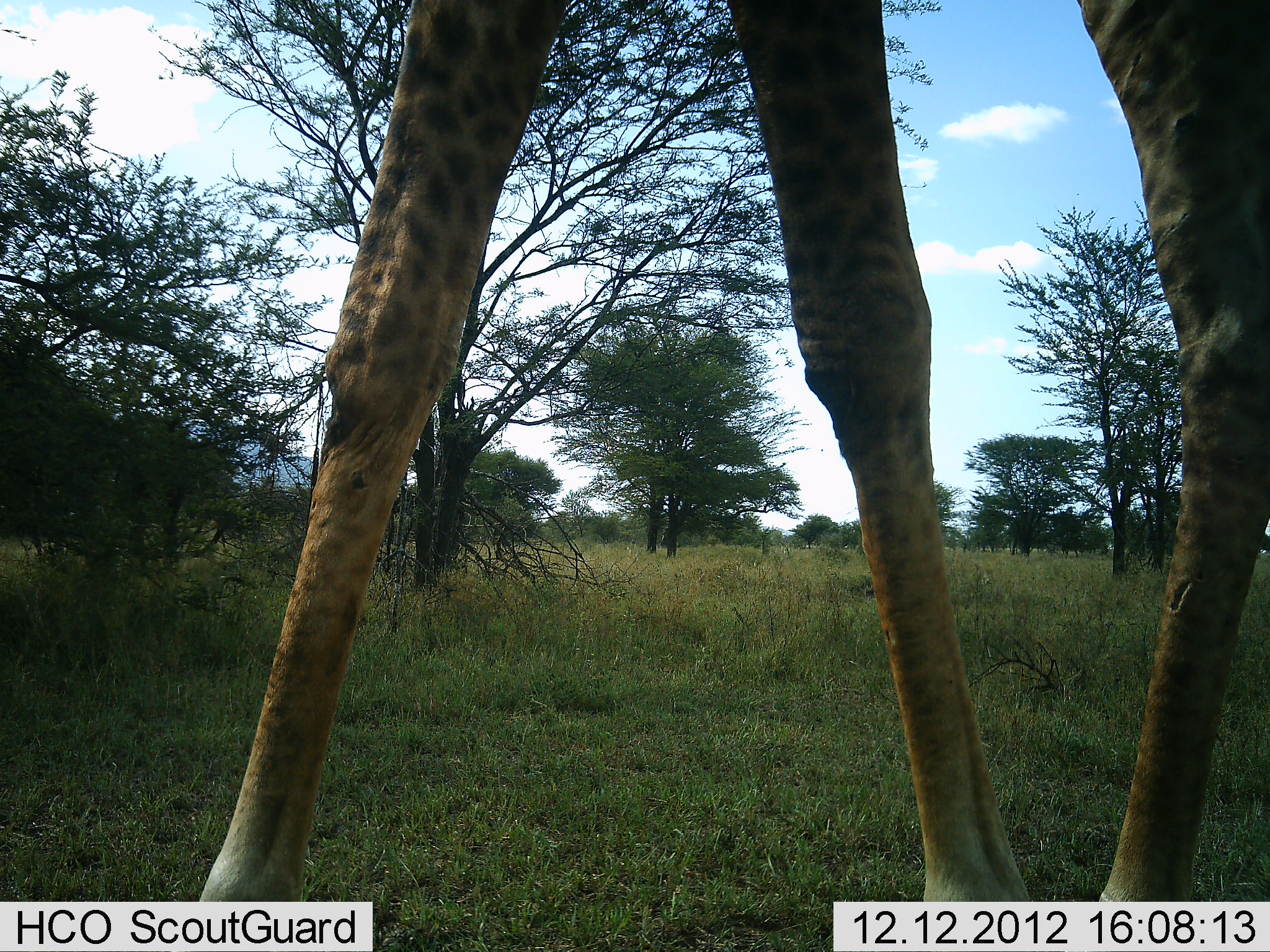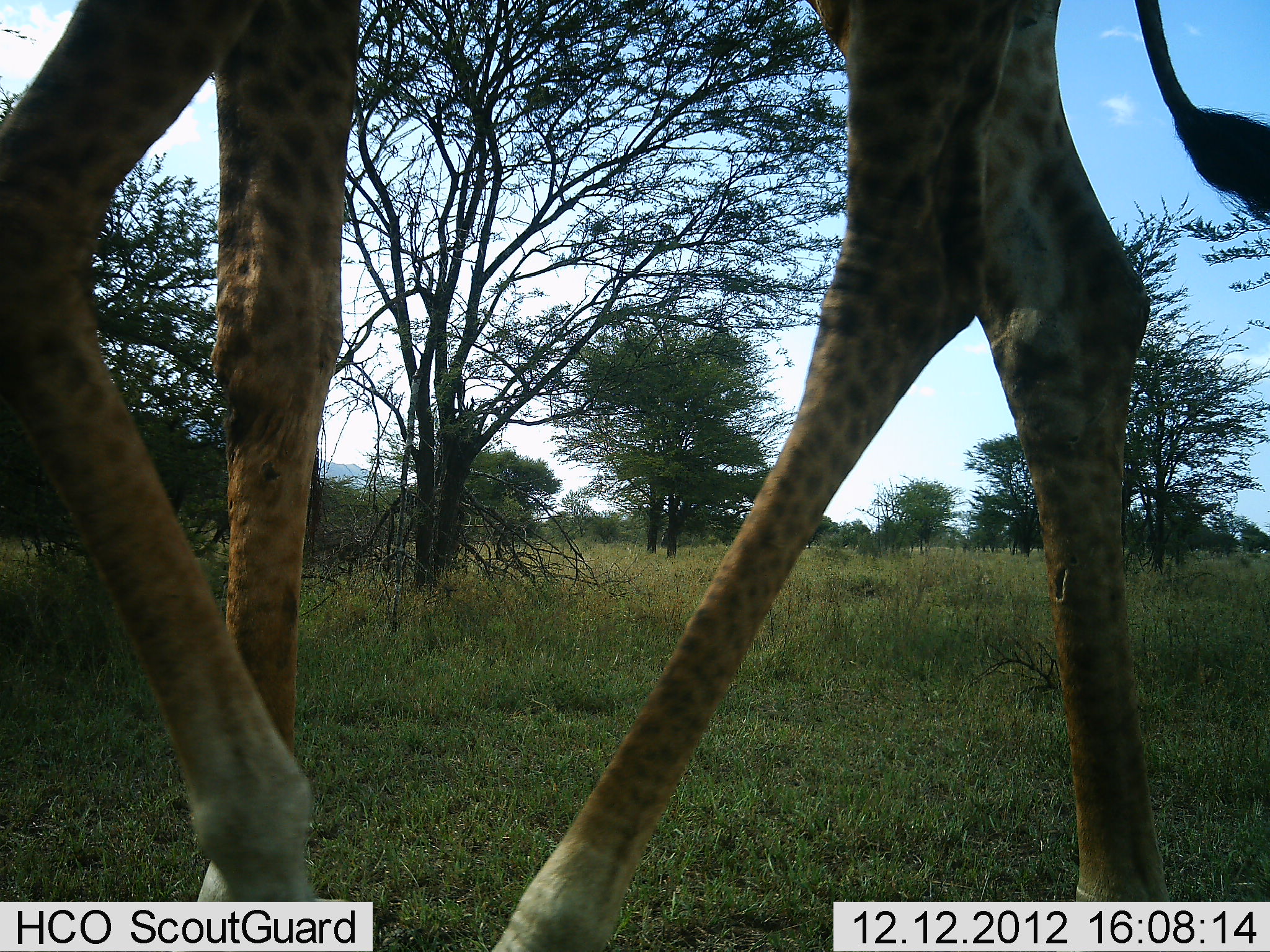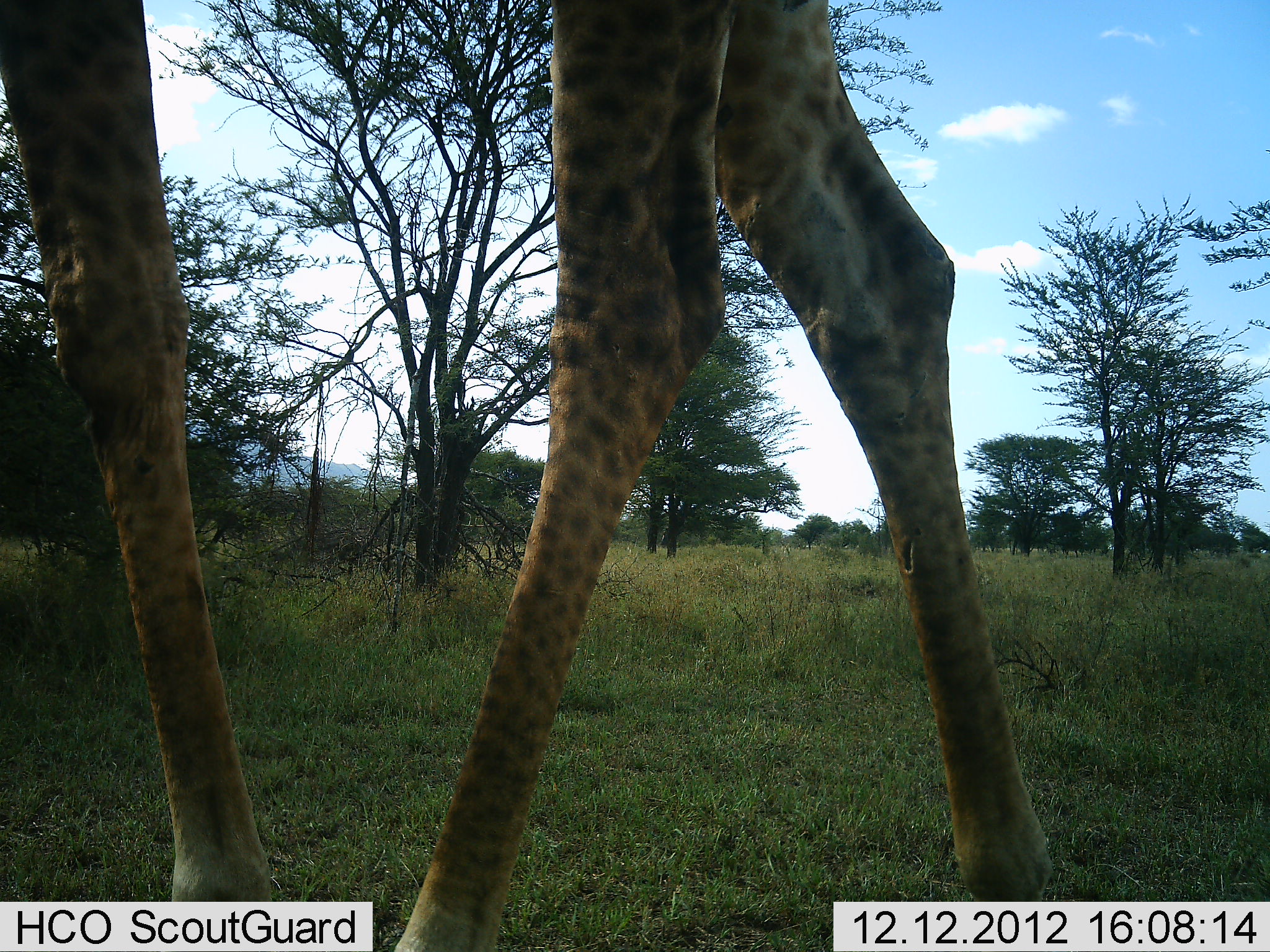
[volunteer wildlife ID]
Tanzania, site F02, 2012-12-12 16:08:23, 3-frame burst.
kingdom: Animalia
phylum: Chordata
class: Mammalia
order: Artiodactyla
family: Giraffidae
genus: Giraffa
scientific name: Giraffa camelopardalis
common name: giraffe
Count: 1.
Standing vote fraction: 5%.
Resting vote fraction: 0%.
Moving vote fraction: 98%.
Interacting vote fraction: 0%.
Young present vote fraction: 0%.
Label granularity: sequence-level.